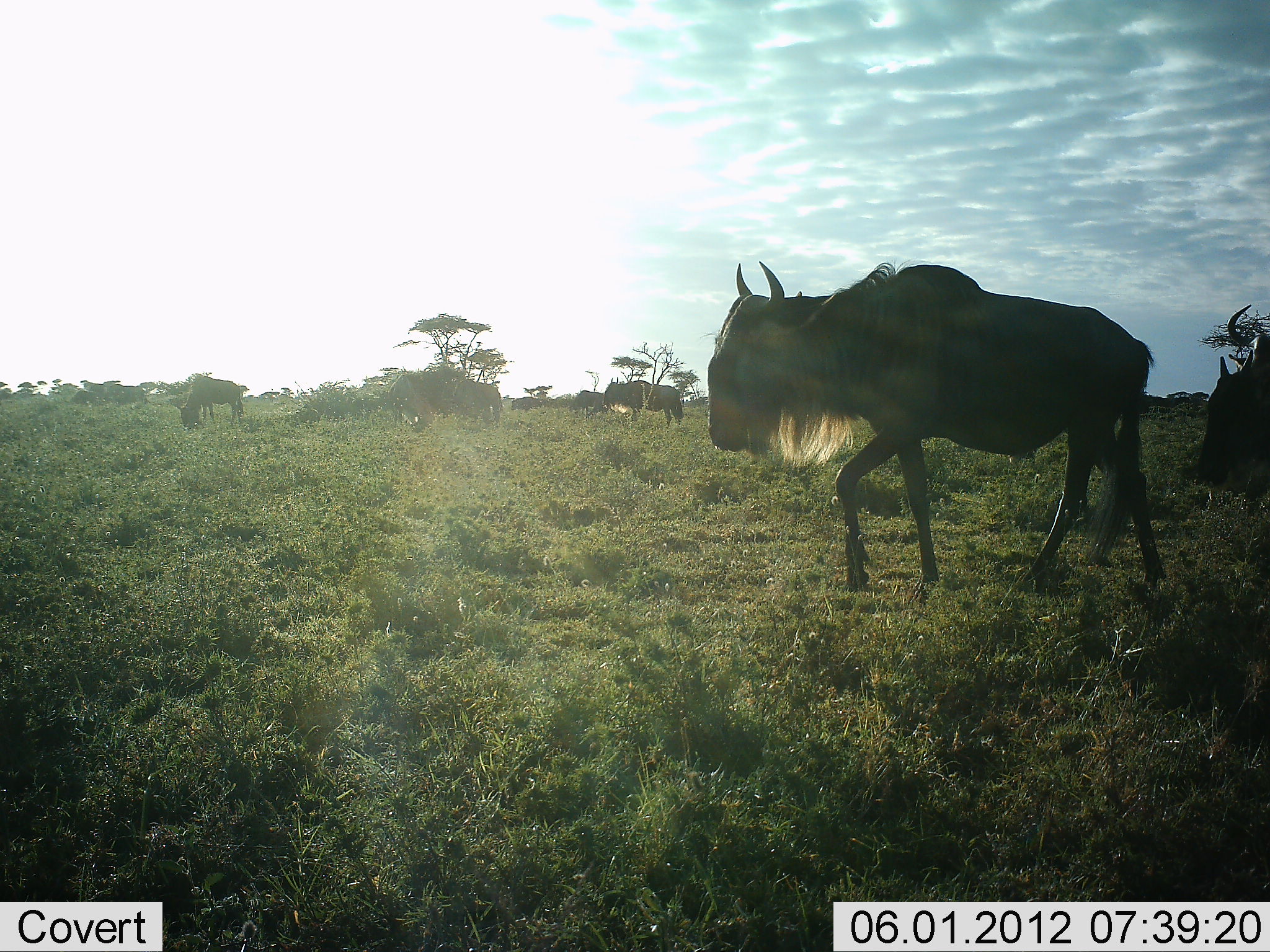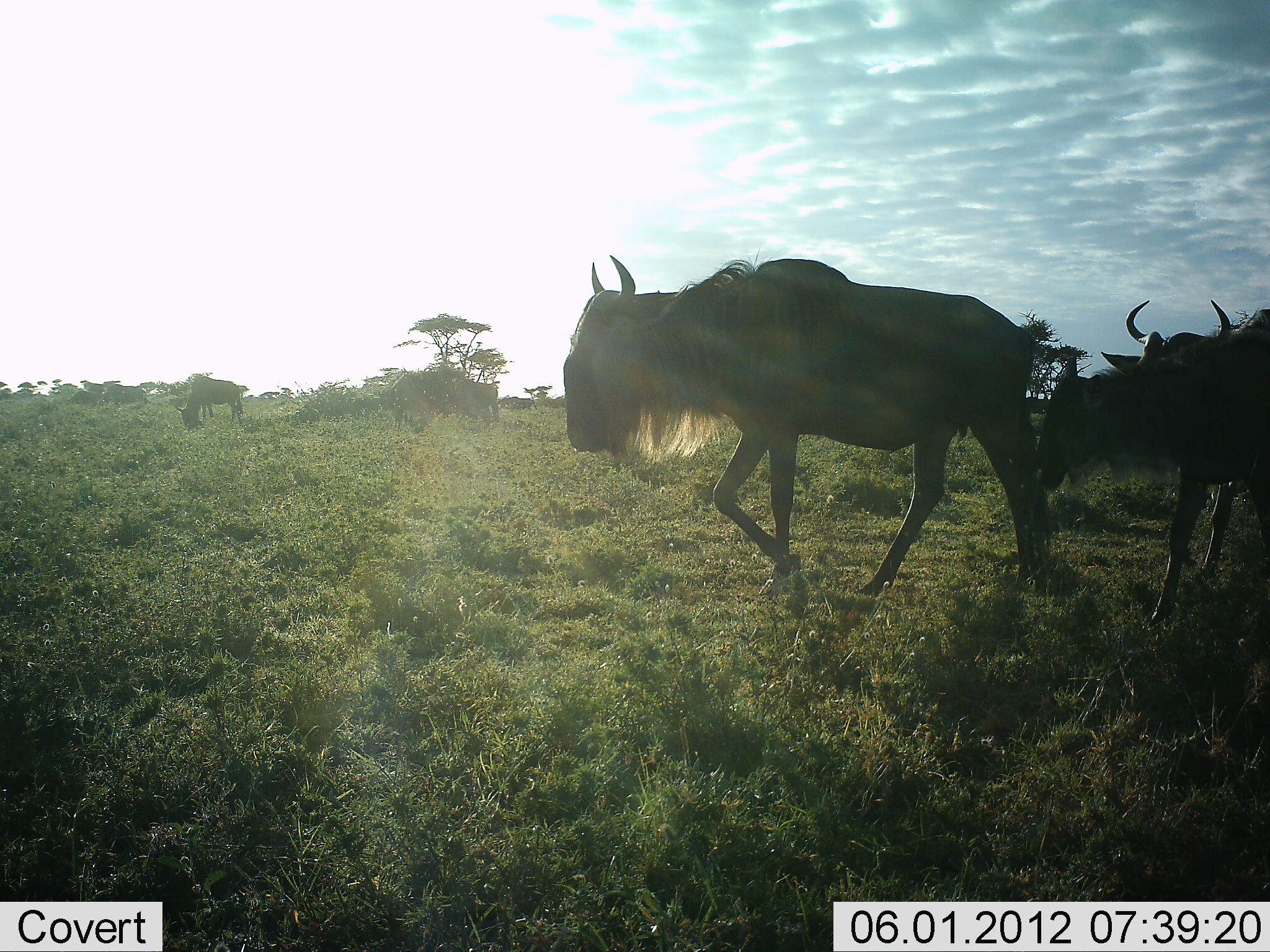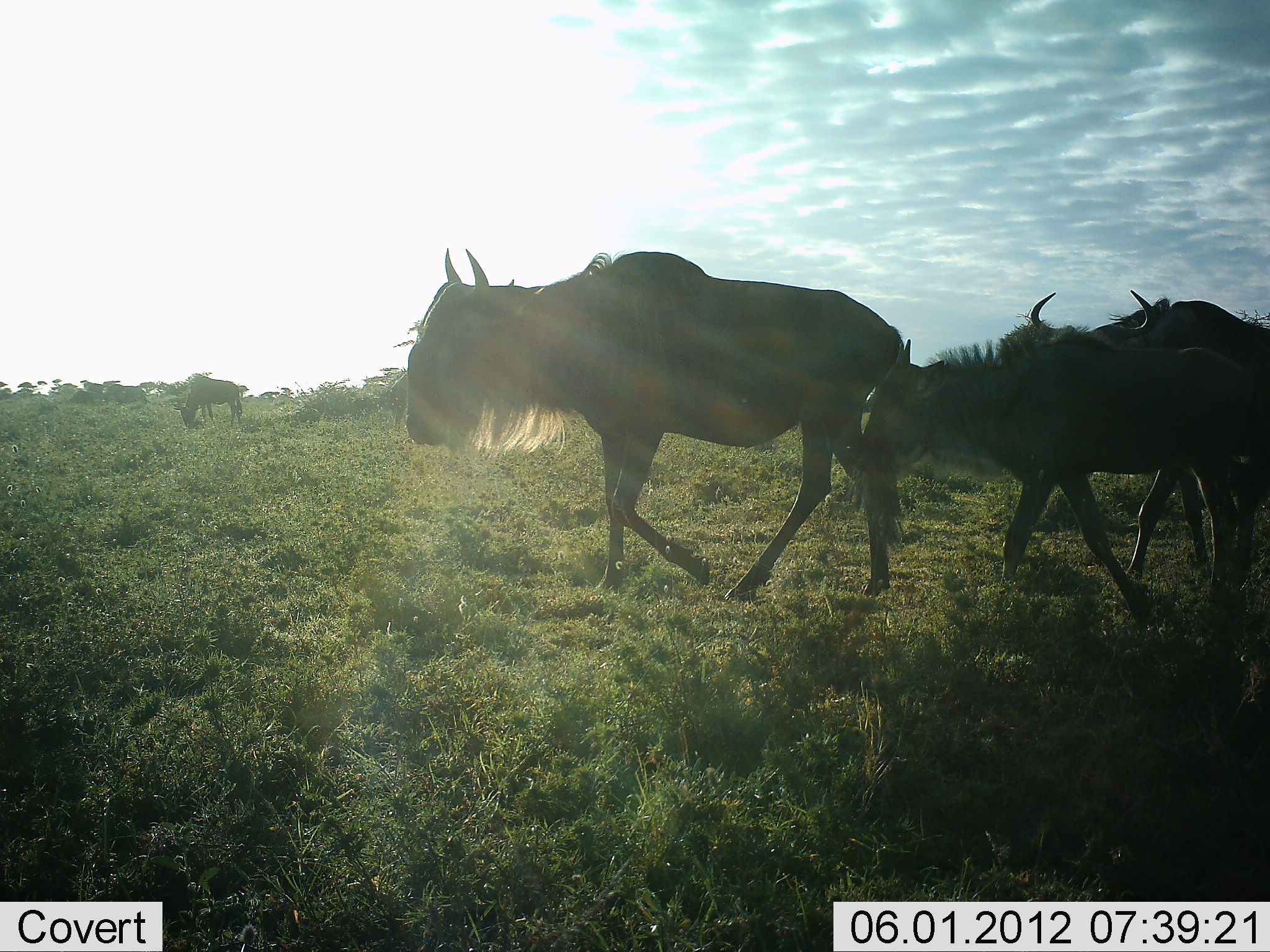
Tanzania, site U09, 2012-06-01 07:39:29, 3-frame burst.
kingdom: Animalia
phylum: Chordata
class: Mammalia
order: Artiodactyla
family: Bovidae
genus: Connochaetes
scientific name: Connochaetes taurinus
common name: blue wildebeest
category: wildebeest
Wildebeest (blue wildebeest) (Connochaetes taurinus), count 6. Behavior (volunteer vote fractions): standing 30%, resting 0%, moving 100%, interacting 0%. Young present (vote fraction): 20%. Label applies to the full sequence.